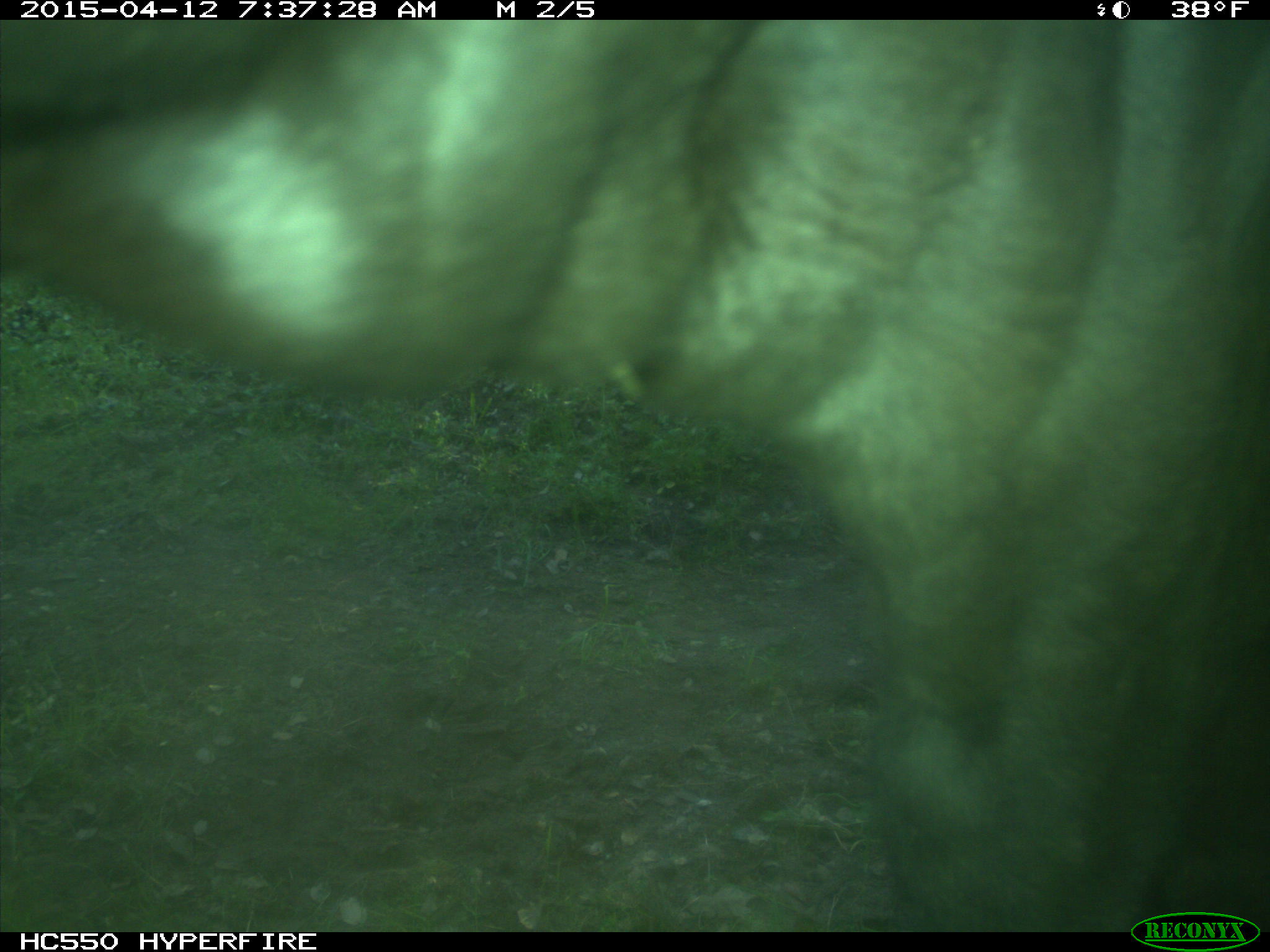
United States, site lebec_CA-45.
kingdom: Animalia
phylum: Chordata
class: Mammalia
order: Artiodactyla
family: Bovidae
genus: Bos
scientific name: Bos taurus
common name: domestic cow